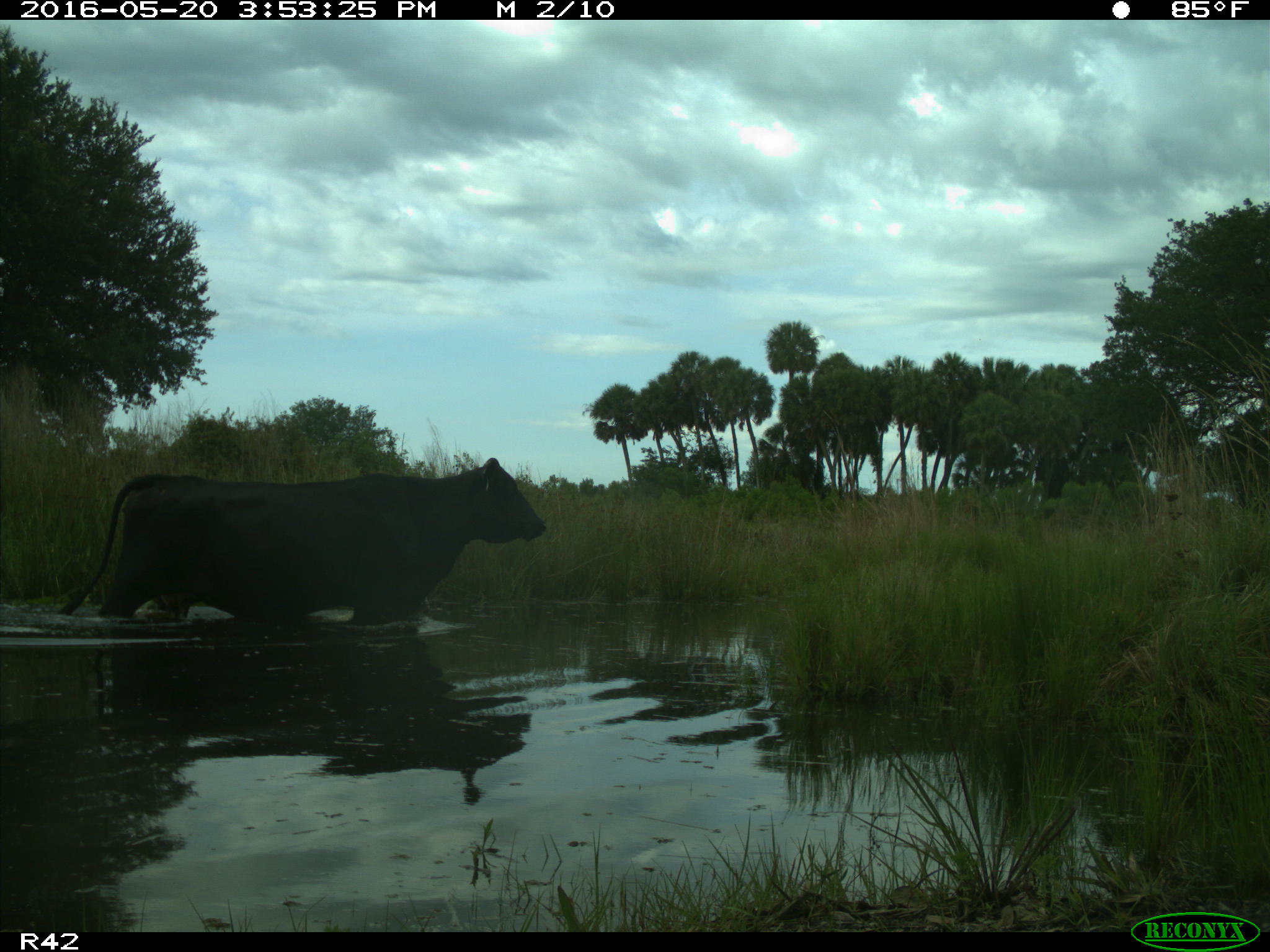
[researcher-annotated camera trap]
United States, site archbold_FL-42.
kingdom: Animalia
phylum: Chordata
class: Mammalia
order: Artiodactyla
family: Bovidae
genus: Bos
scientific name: Bos taurus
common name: domestic cow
Bos taurus (domestic cow).